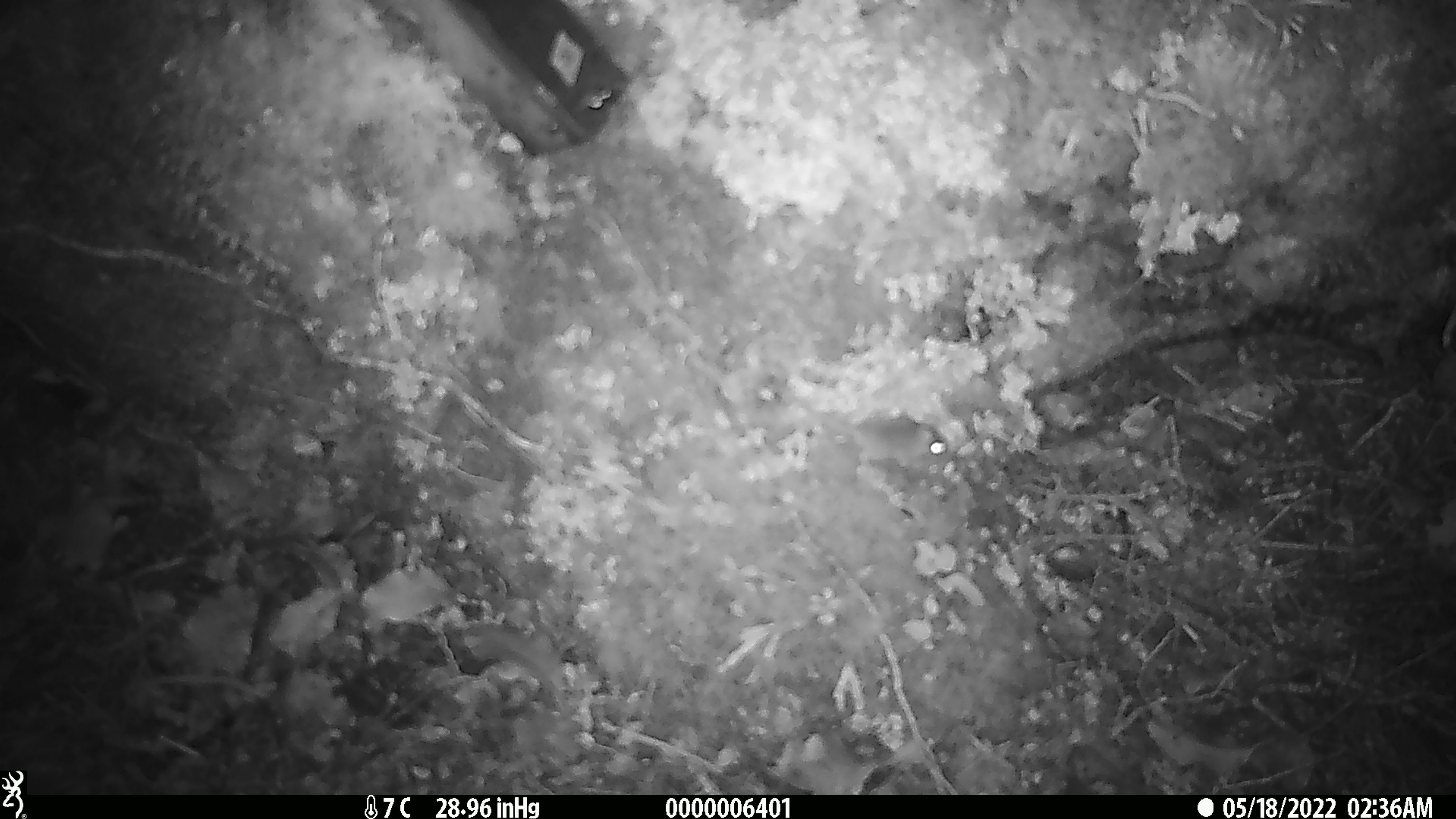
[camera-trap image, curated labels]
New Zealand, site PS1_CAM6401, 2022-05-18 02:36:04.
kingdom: Animalia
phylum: Chordata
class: Mammalia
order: Rodentia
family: Muridae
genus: Mus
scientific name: Mus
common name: mouse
Mouse (Mus).